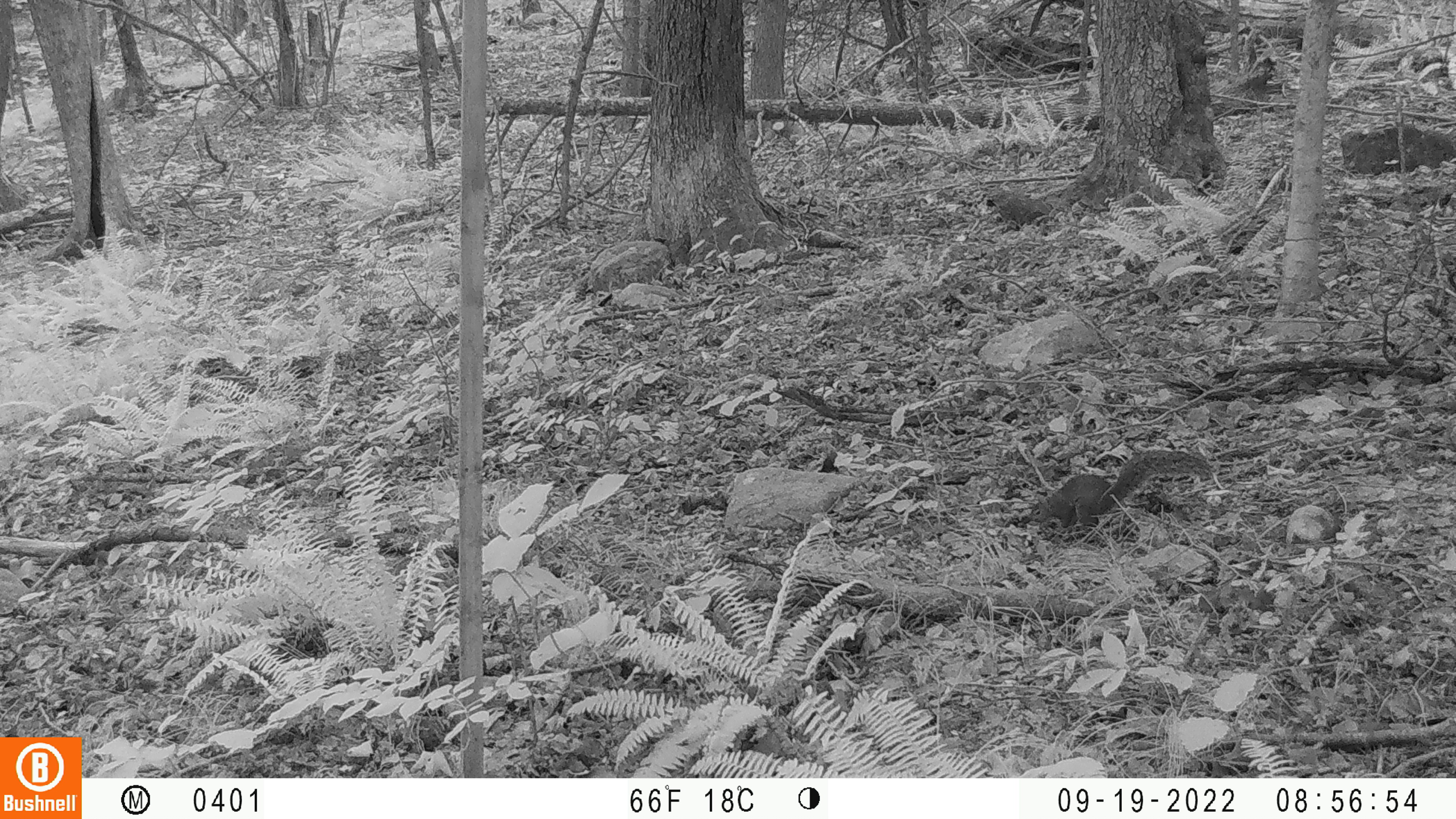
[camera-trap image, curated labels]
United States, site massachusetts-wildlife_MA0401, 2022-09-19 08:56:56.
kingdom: Animalia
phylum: Chordata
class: Mammalia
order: Rodentia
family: Sciuridae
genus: Sciurus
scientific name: Sciurus carolinensis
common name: gray squirrel